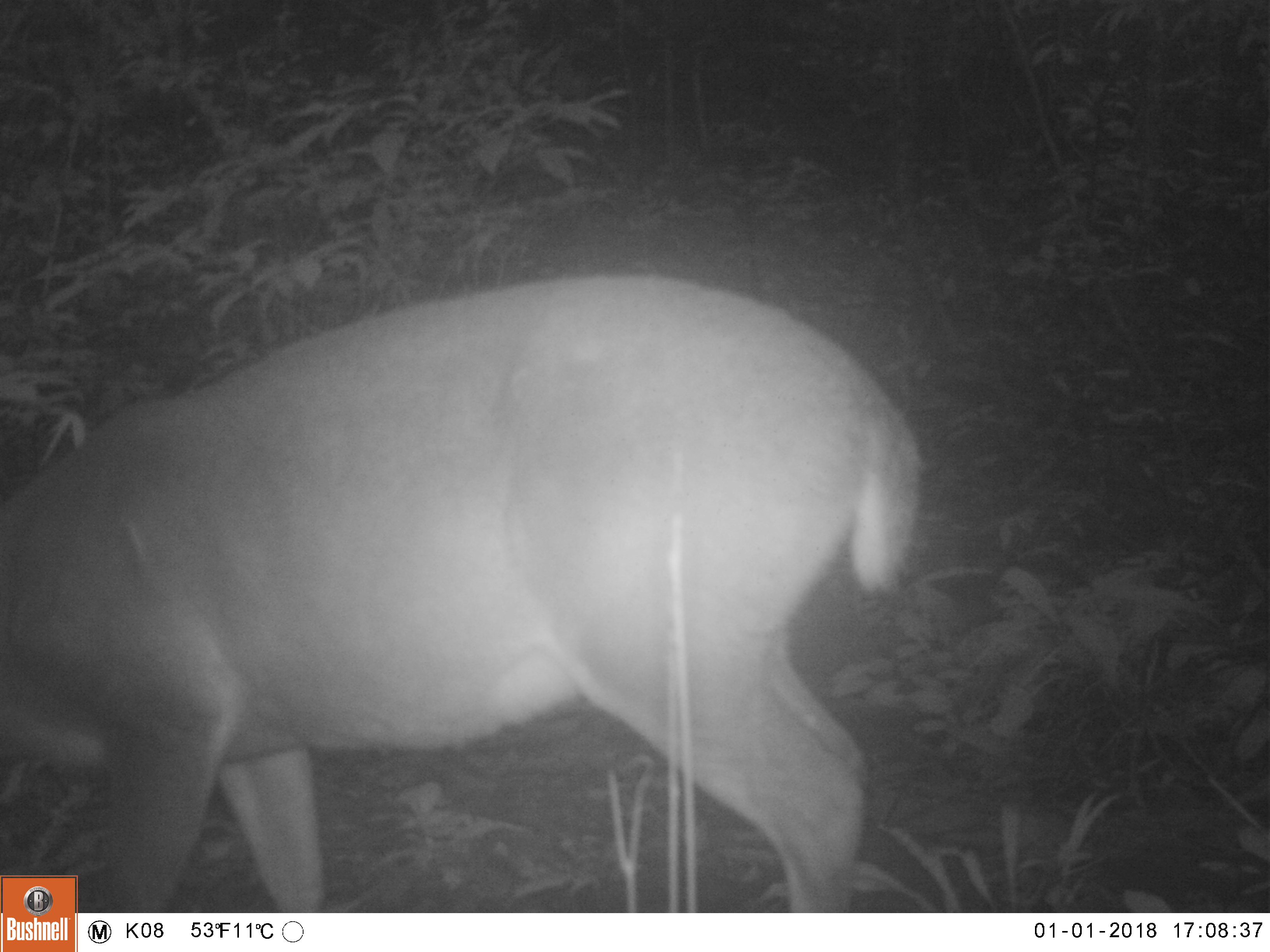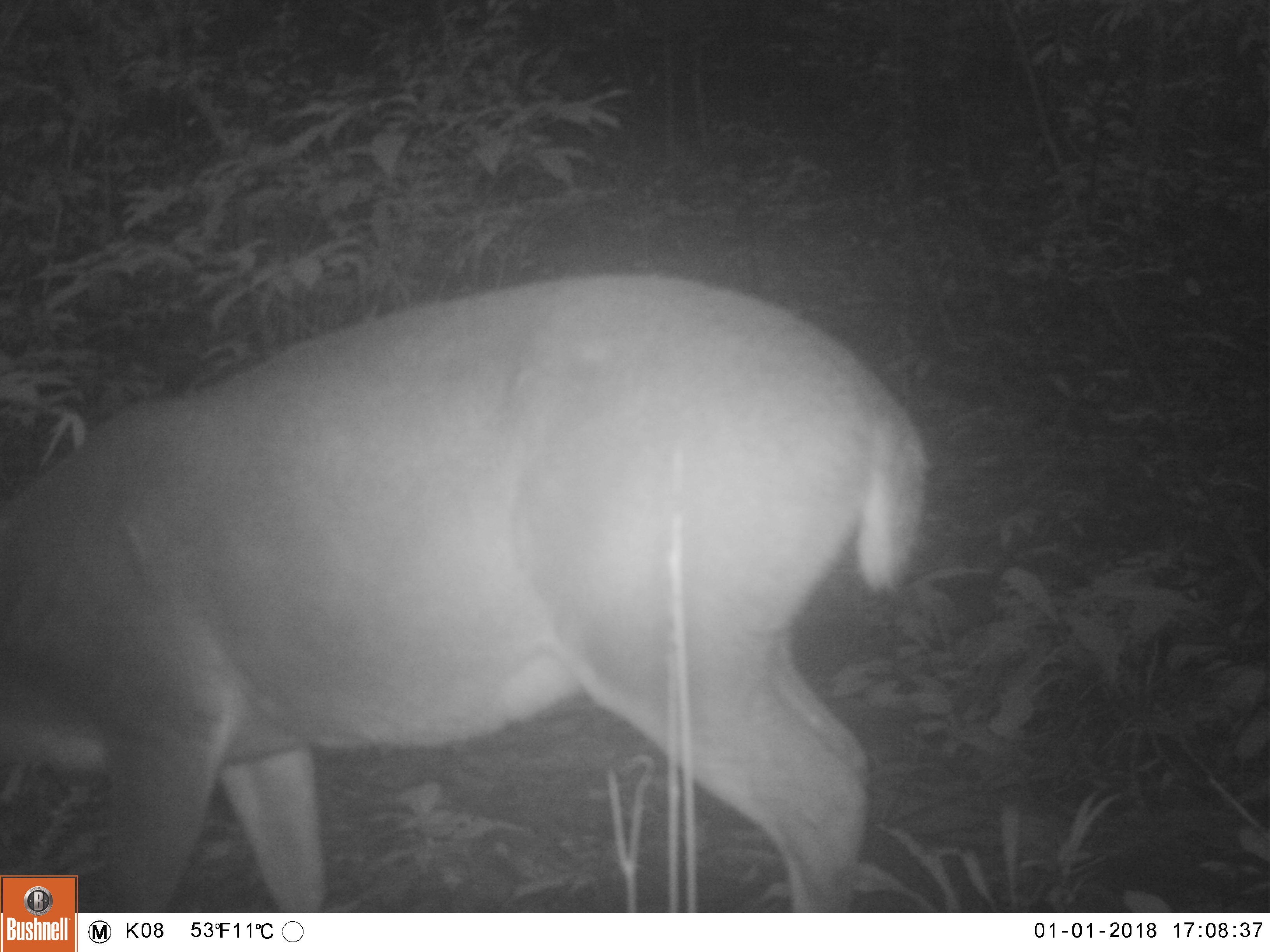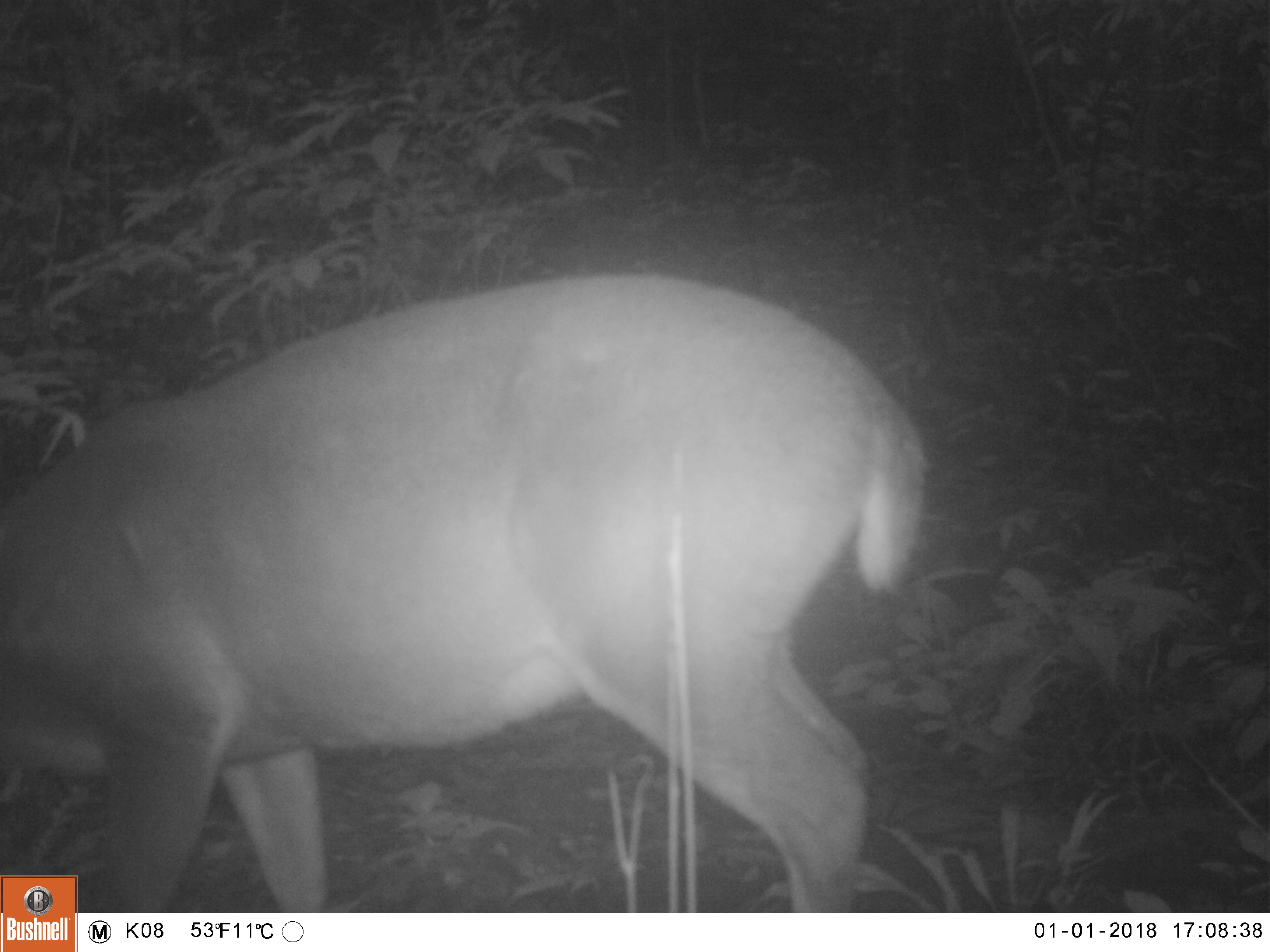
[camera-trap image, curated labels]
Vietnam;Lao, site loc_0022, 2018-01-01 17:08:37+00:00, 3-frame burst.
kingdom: Animalia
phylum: Chordata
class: Mammalia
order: Artiodactyla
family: Cervidae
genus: Muntiacus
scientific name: Muntiacus vuquangensis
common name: large-antlered muntjac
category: large antlered muntjac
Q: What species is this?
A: Large antlered muntjac (large-antlered muntjac) (Muntiacus vuquangensis).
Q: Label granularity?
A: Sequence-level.